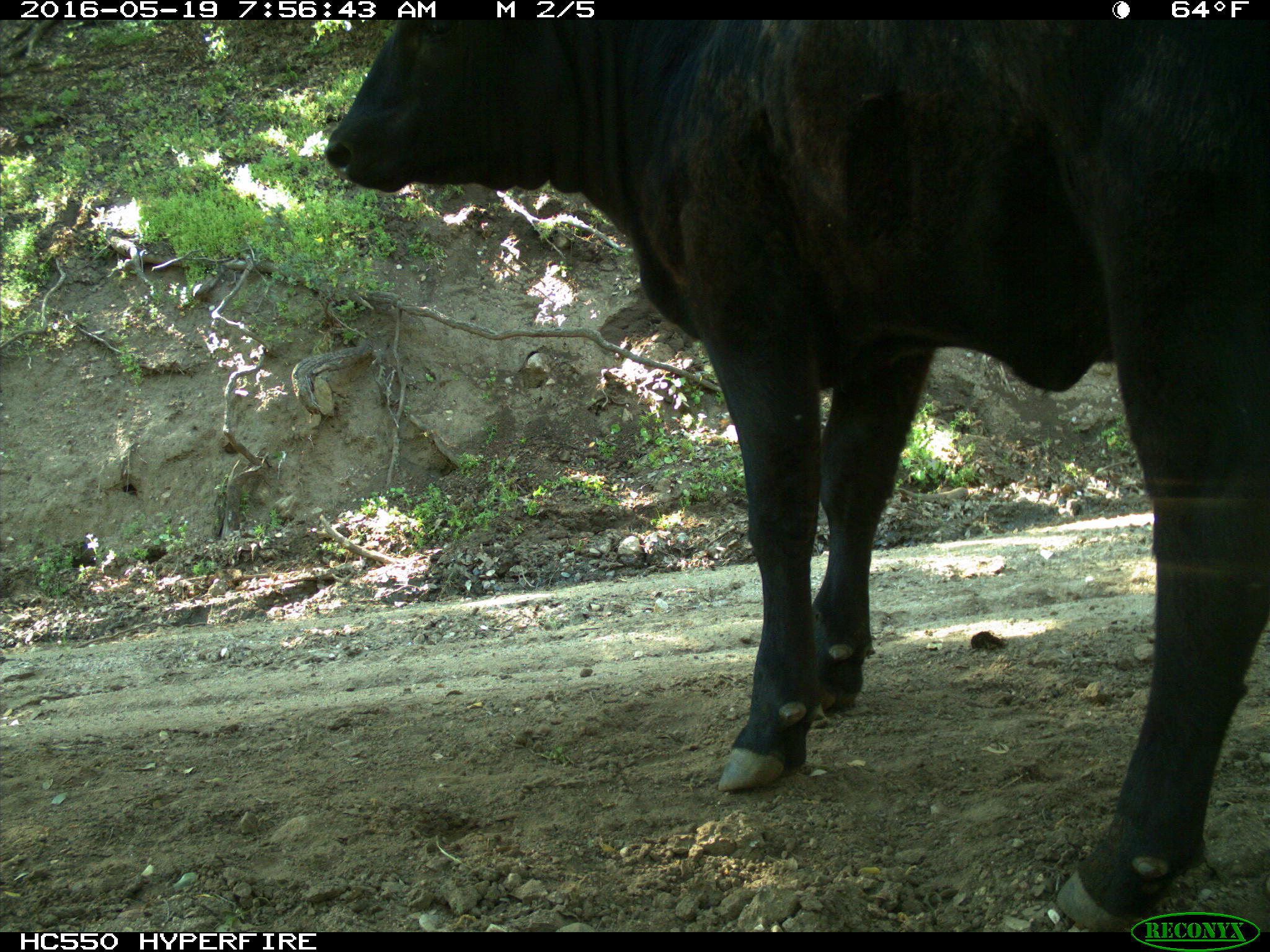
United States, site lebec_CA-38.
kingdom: Animalia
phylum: Chordata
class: Mammalia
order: Artiodactyla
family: Bovidae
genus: Bos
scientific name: Bos taurus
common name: domestic cow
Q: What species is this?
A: Bos taurus (domestic cow).